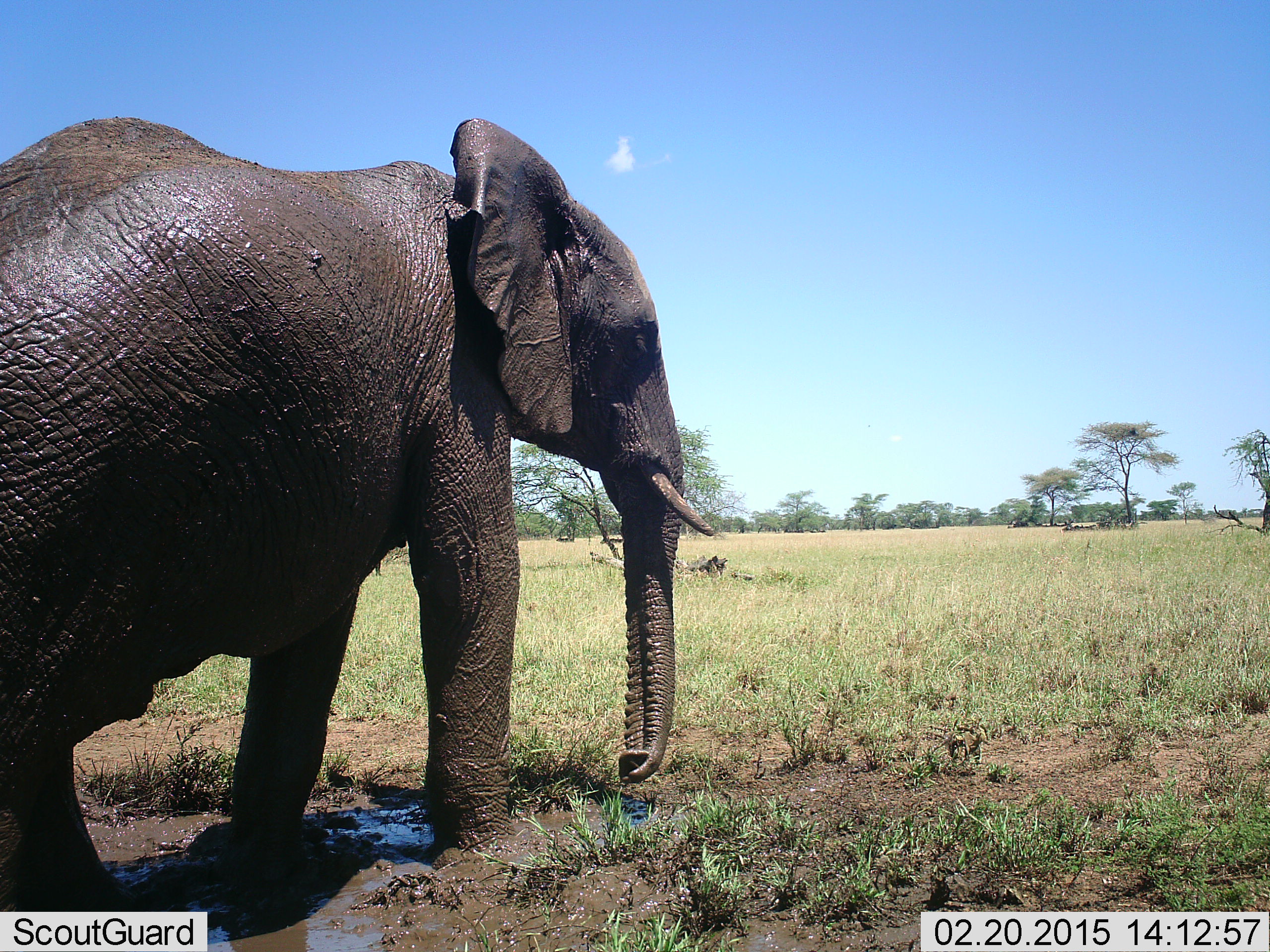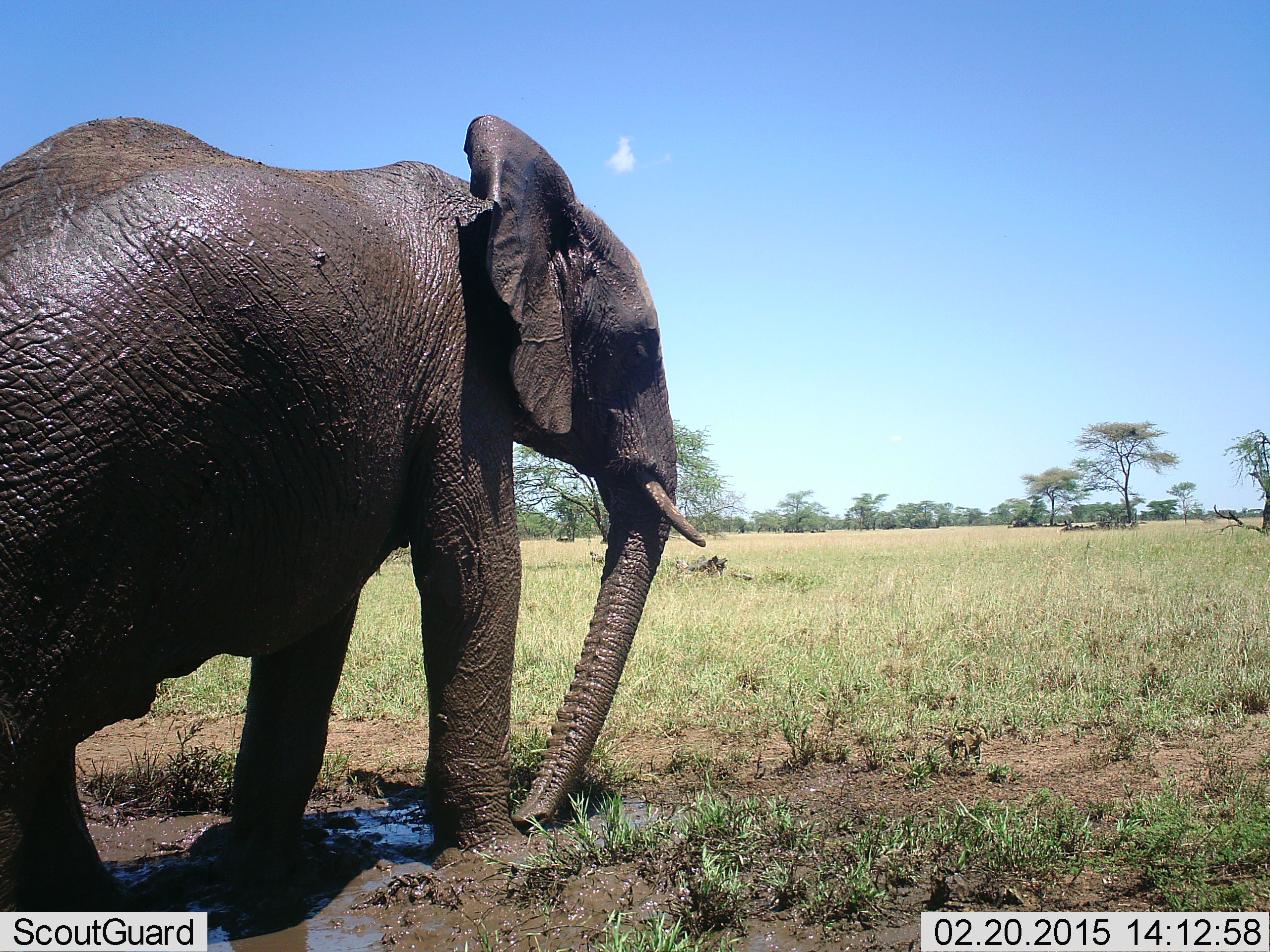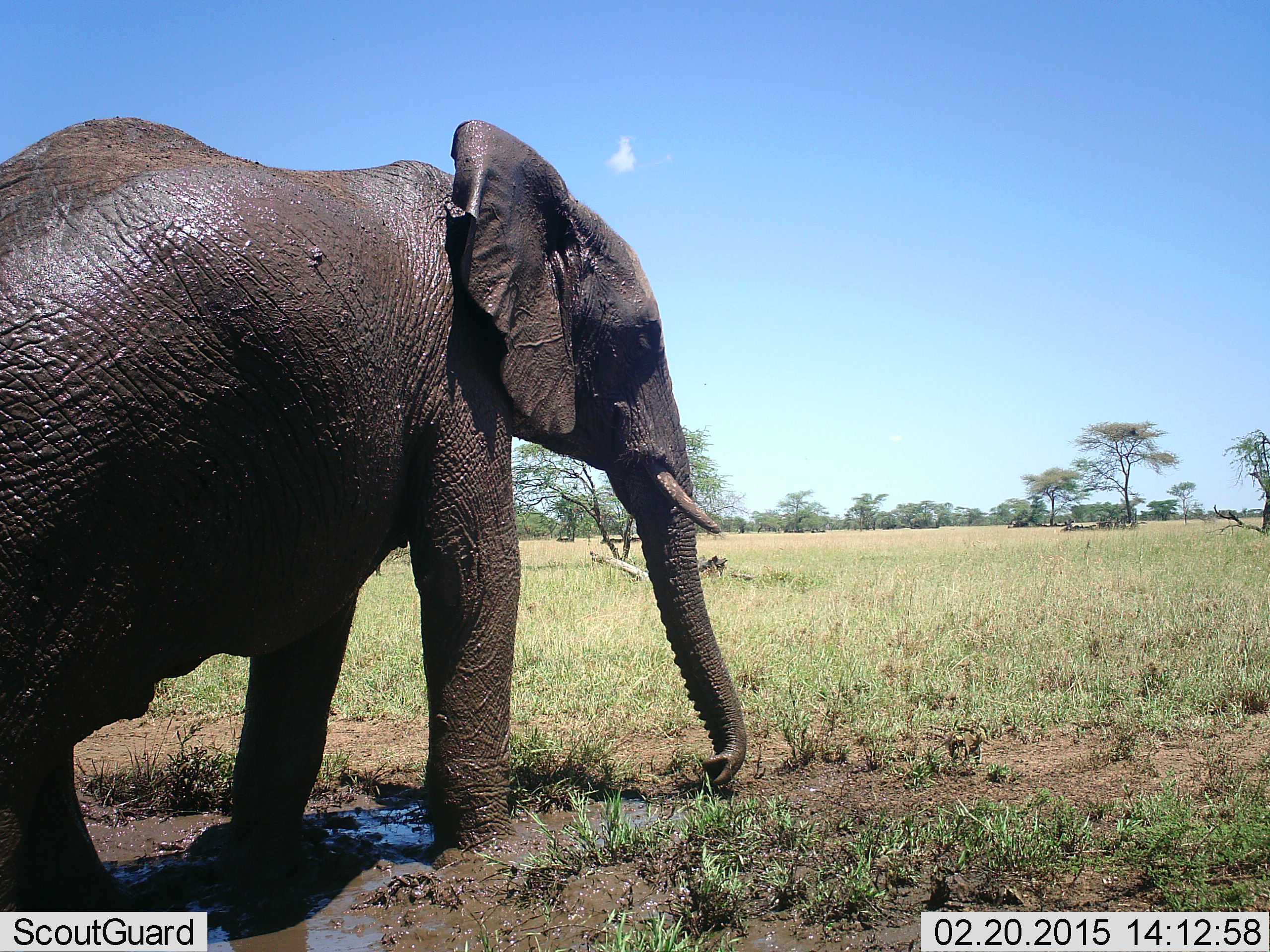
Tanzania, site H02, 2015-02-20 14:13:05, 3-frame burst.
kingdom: Animalia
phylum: Chordata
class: Mammalia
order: Proboscidea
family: Elephantidae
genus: Loxodonta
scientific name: Loxodonta africana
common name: african bush elephant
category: elephant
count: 1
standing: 73%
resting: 9%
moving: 18%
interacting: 9%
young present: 0%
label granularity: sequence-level